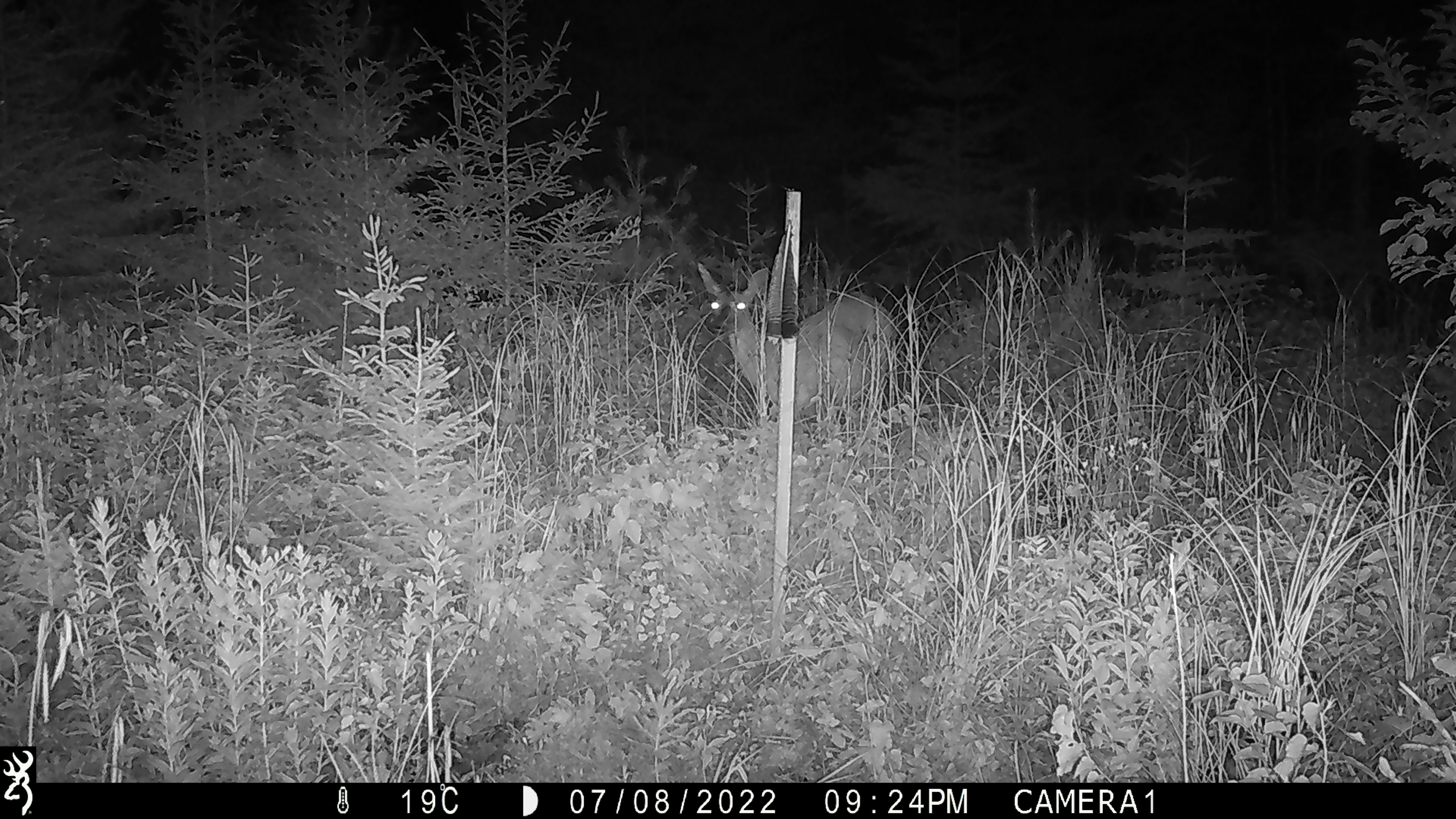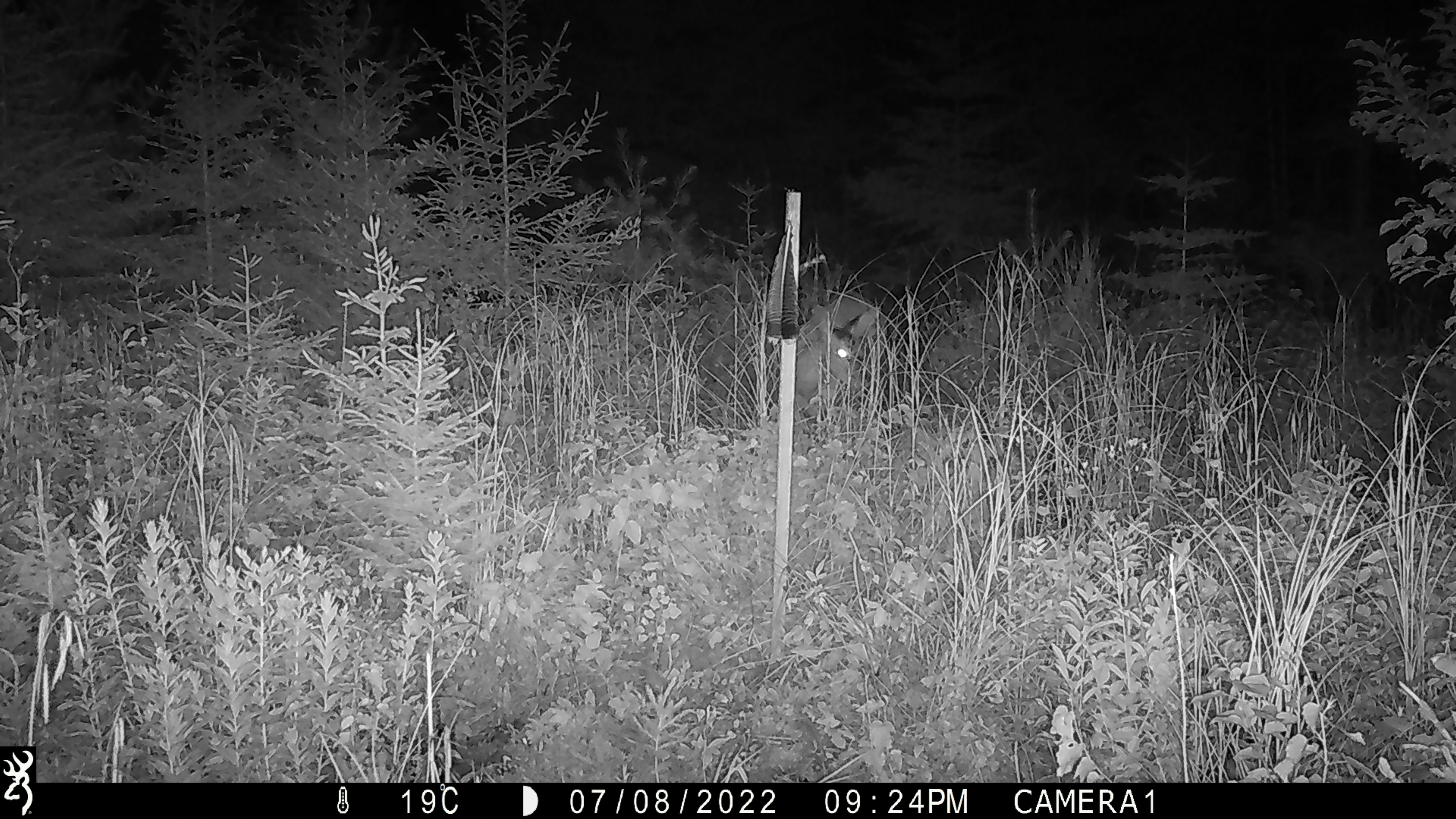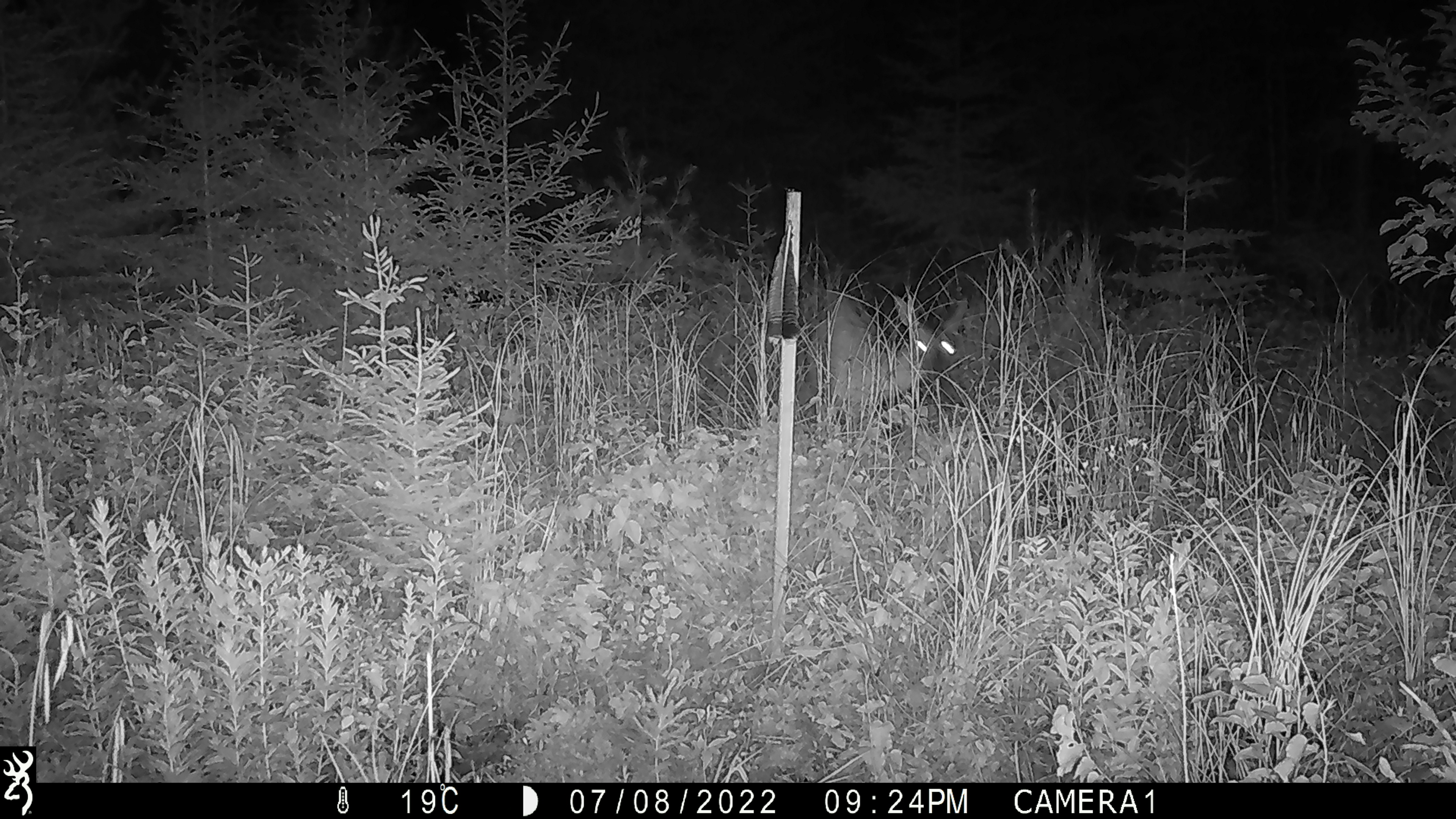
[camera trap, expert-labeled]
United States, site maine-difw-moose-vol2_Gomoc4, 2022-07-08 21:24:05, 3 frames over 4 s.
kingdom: Animalia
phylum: Chordata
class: Mammalia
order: Artiodactyla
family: Cervidae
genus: Odocoileus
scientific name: Odocoileus virginianus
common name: white-tailed deer